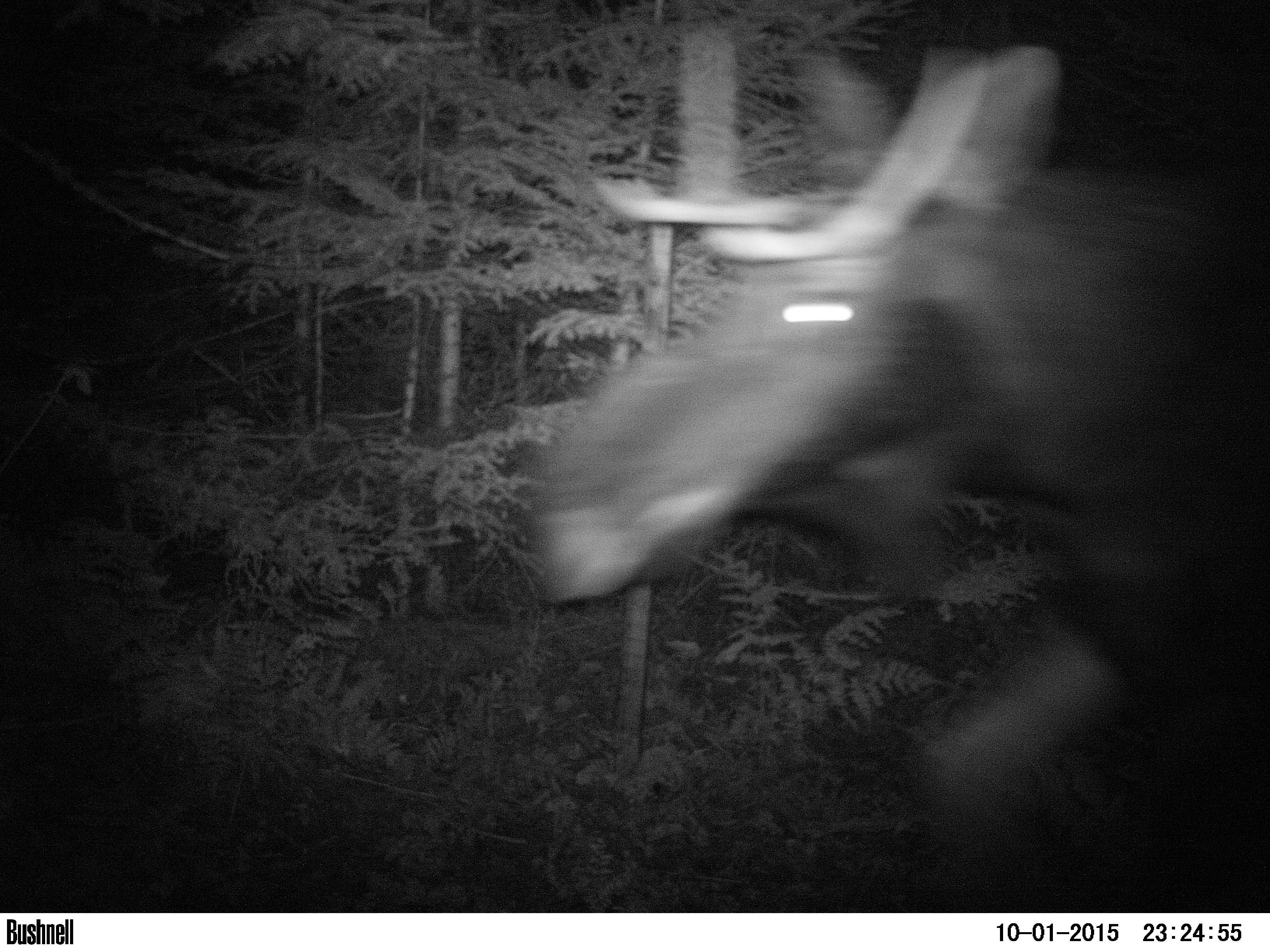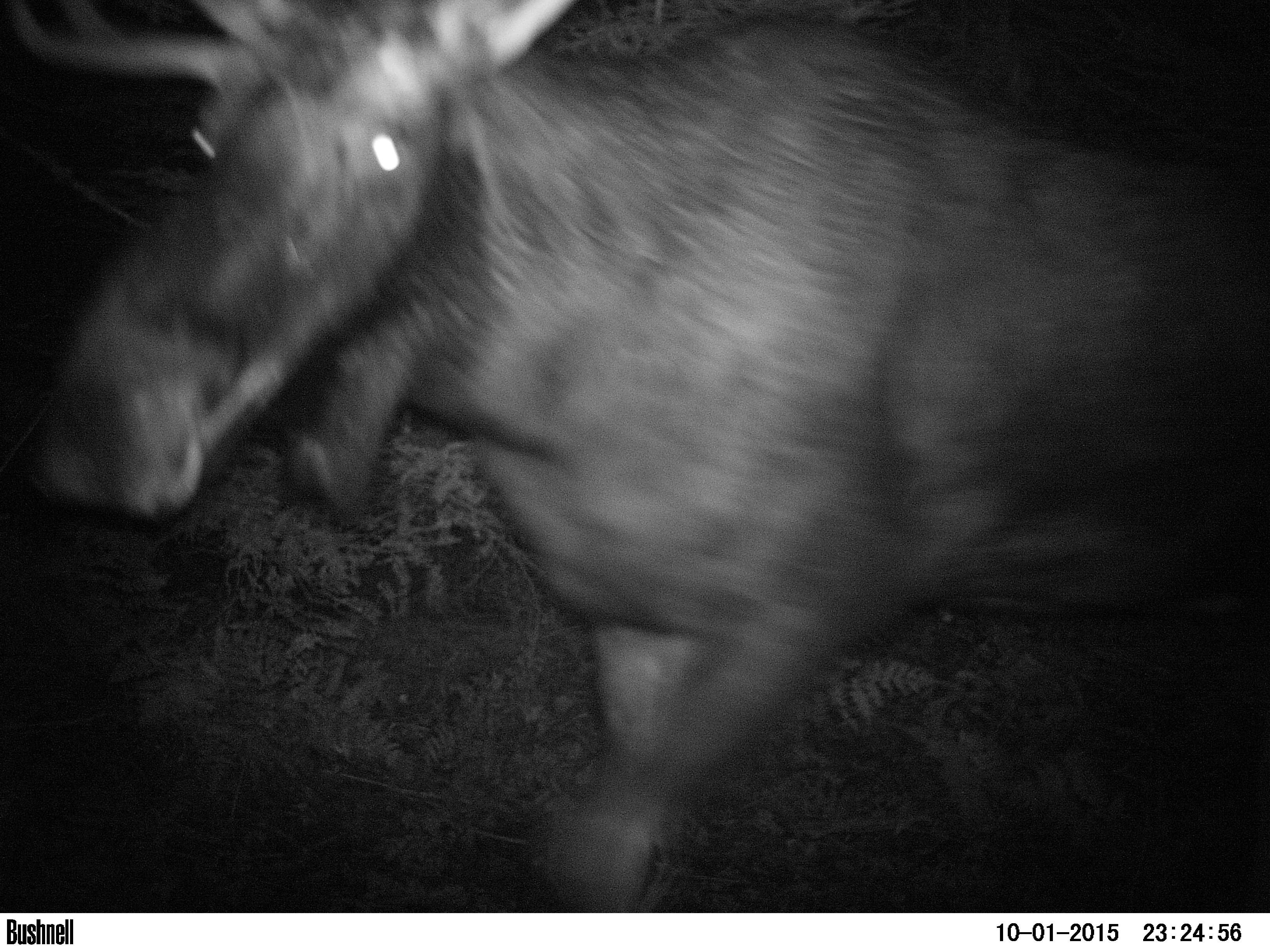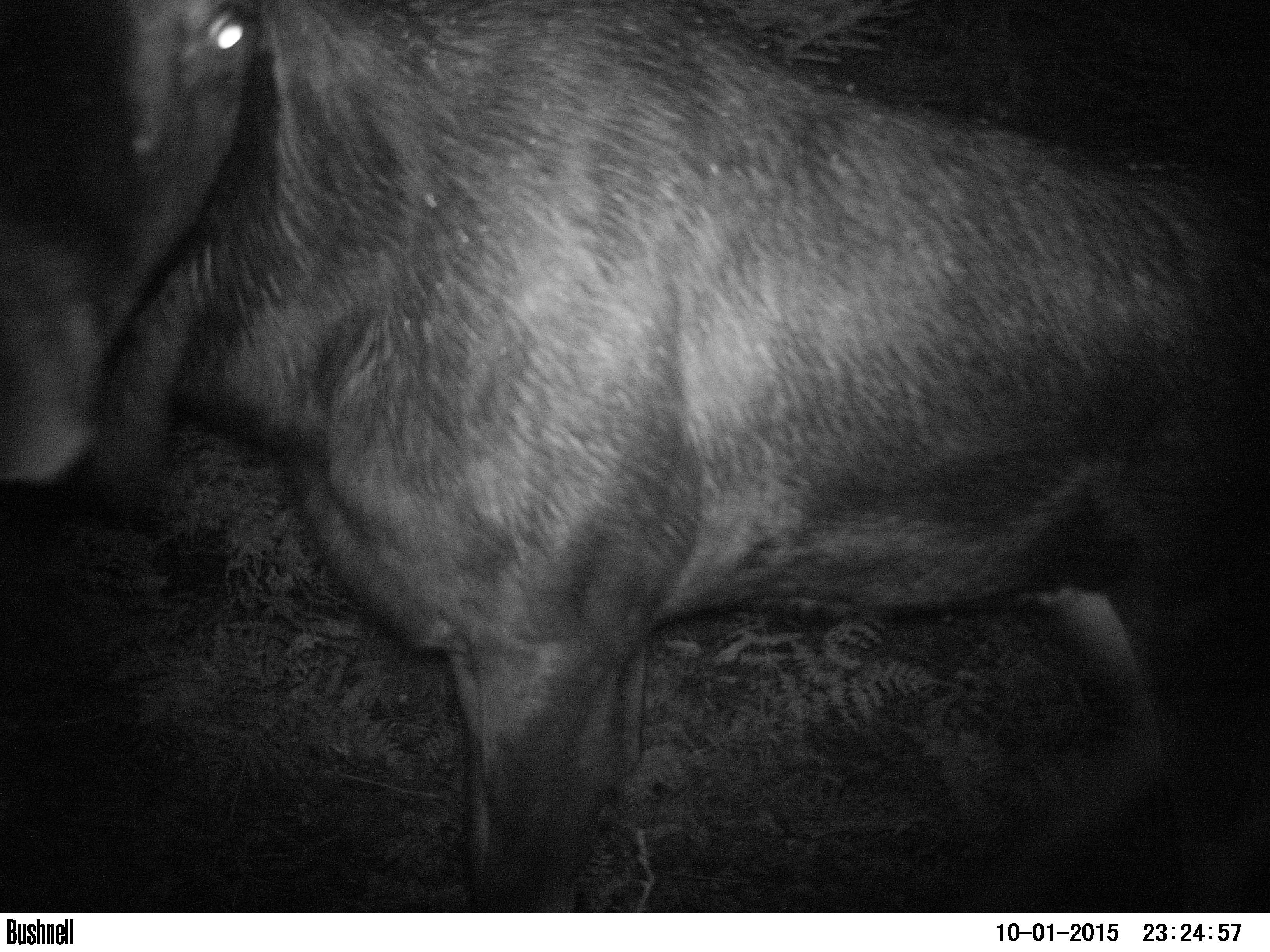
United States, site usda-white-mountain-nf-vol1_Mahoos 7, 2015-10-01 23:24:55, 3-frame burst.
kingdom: Animalia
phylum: Chordata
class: Mammalia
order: Artiodactyla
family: Cervidae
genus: Alces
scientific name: Alces alces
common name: moose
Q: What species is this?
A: Moose (Alces alces).